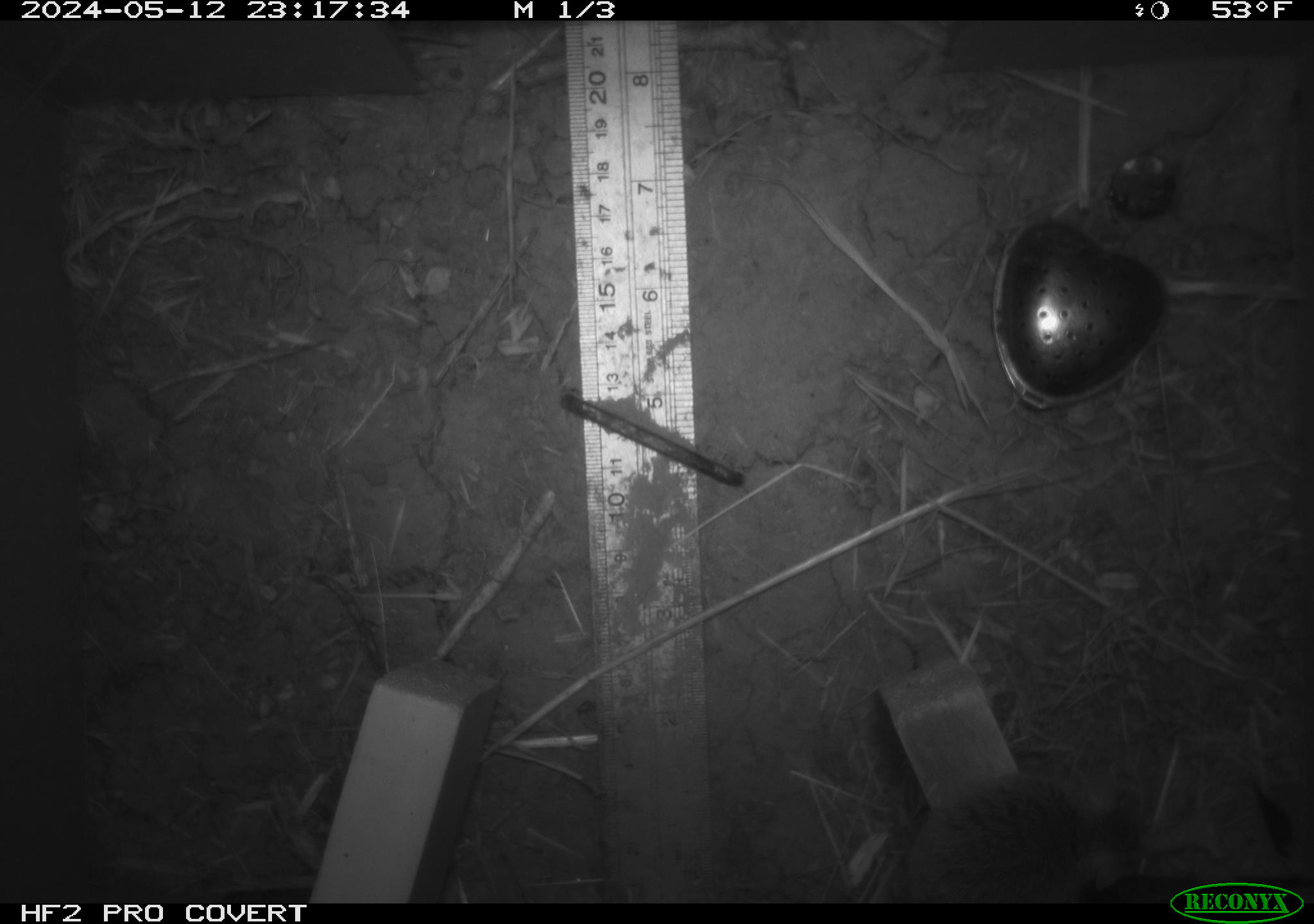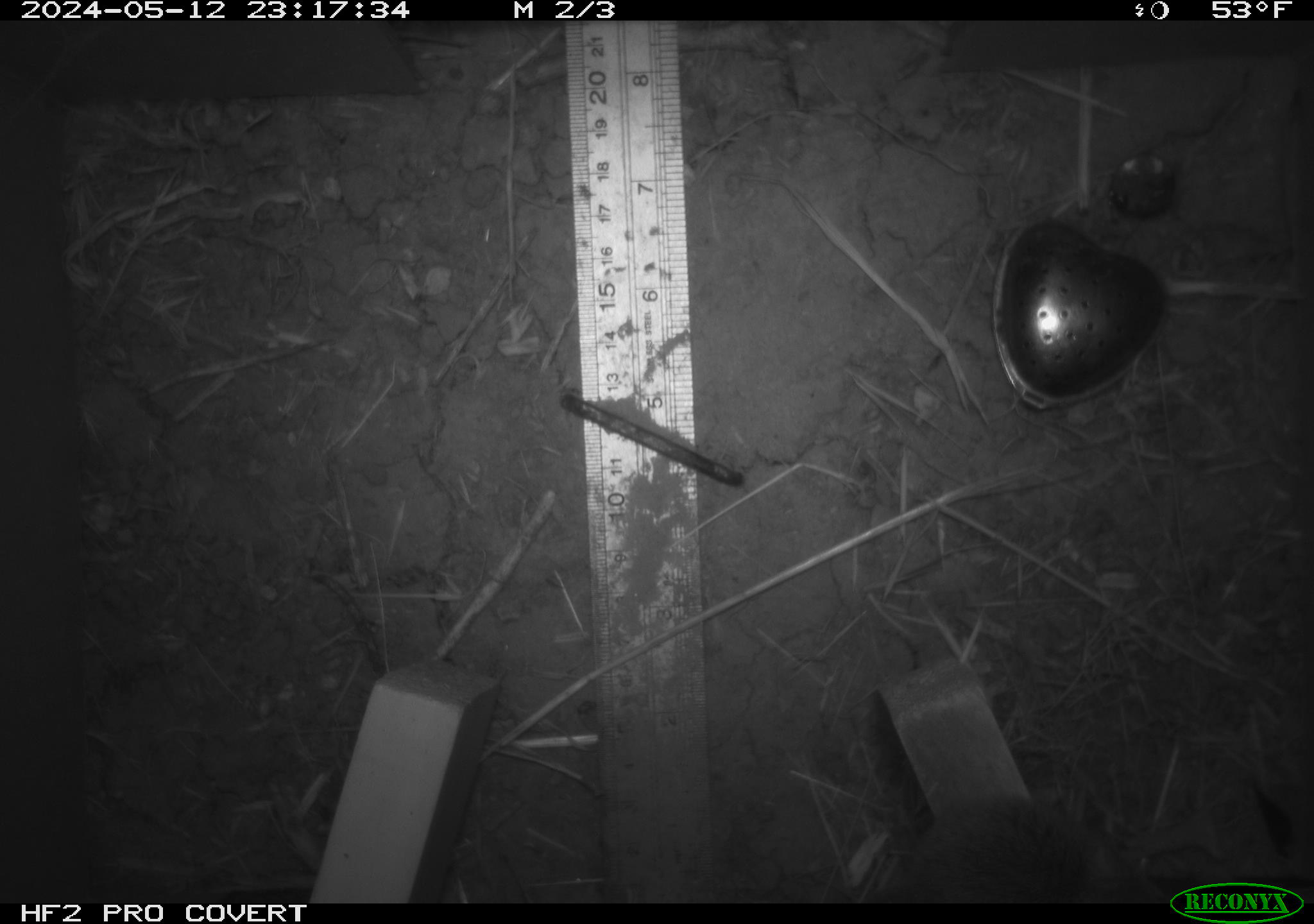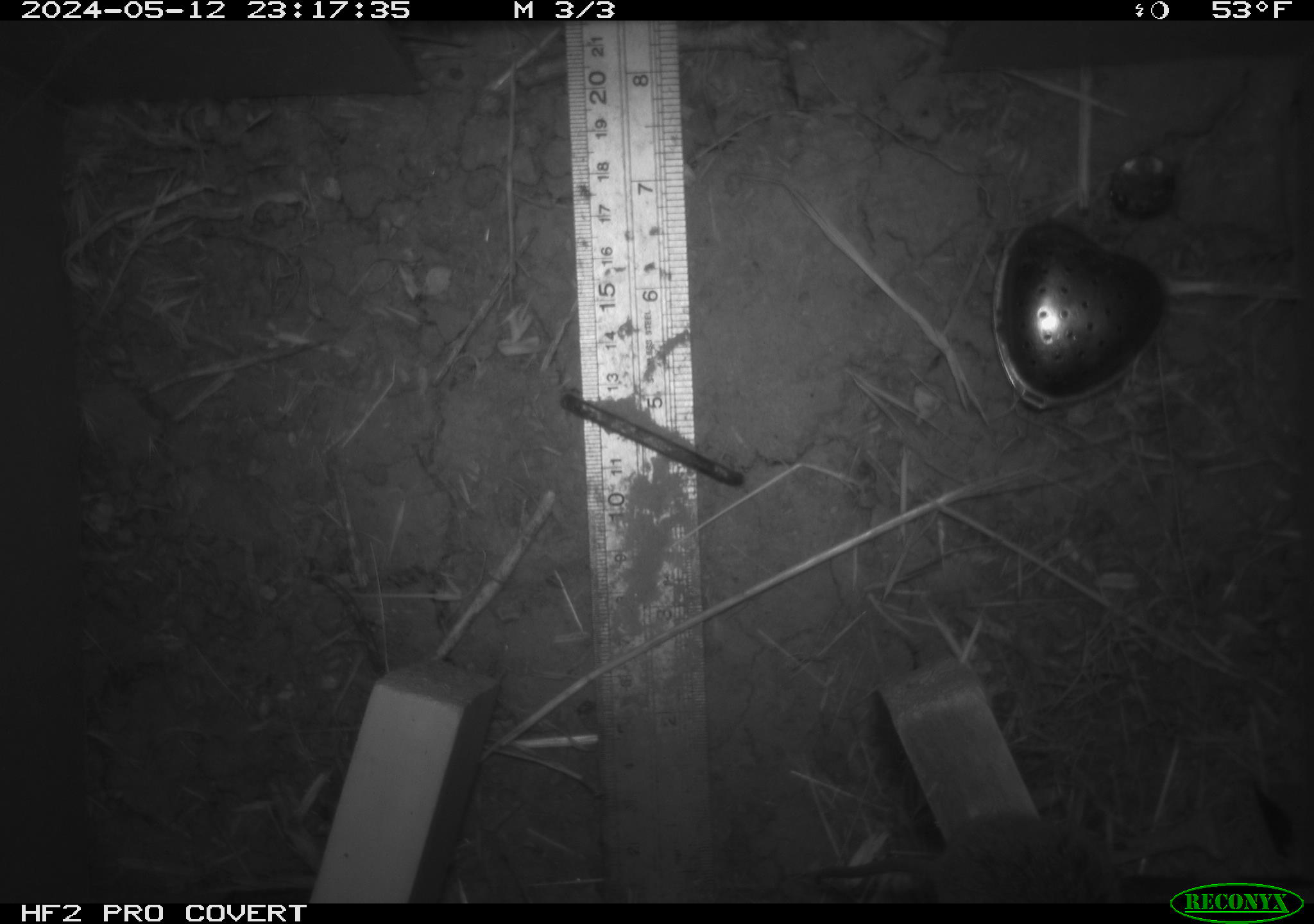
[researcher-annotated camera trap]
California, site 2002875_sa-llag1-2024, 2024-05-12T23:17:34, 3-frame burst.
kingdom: Animalia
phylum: Chordata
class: Mammalia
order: Rodentia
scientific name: Rodentia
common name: mouse species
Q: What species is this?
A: Mouse species (Rodentia).